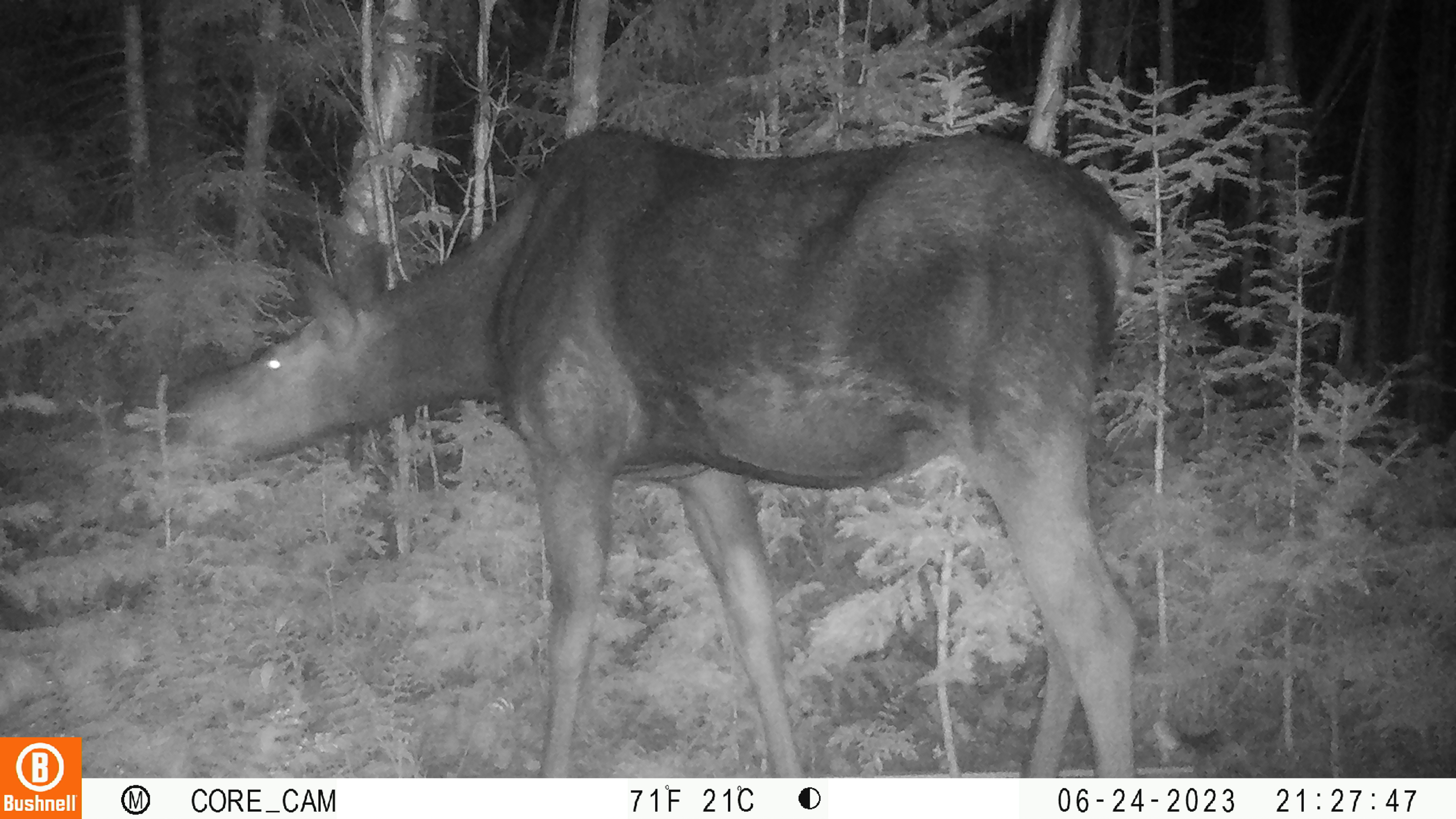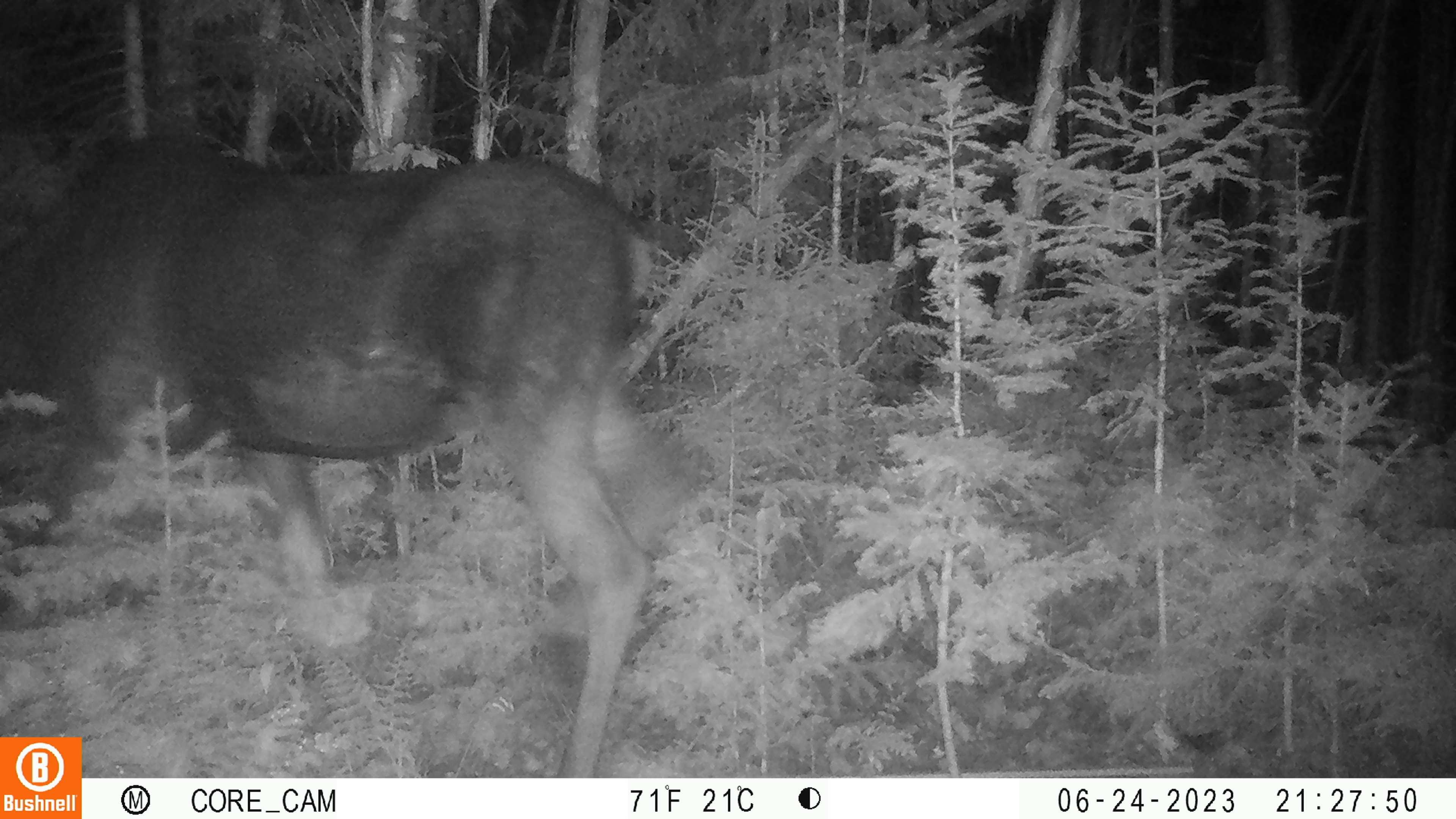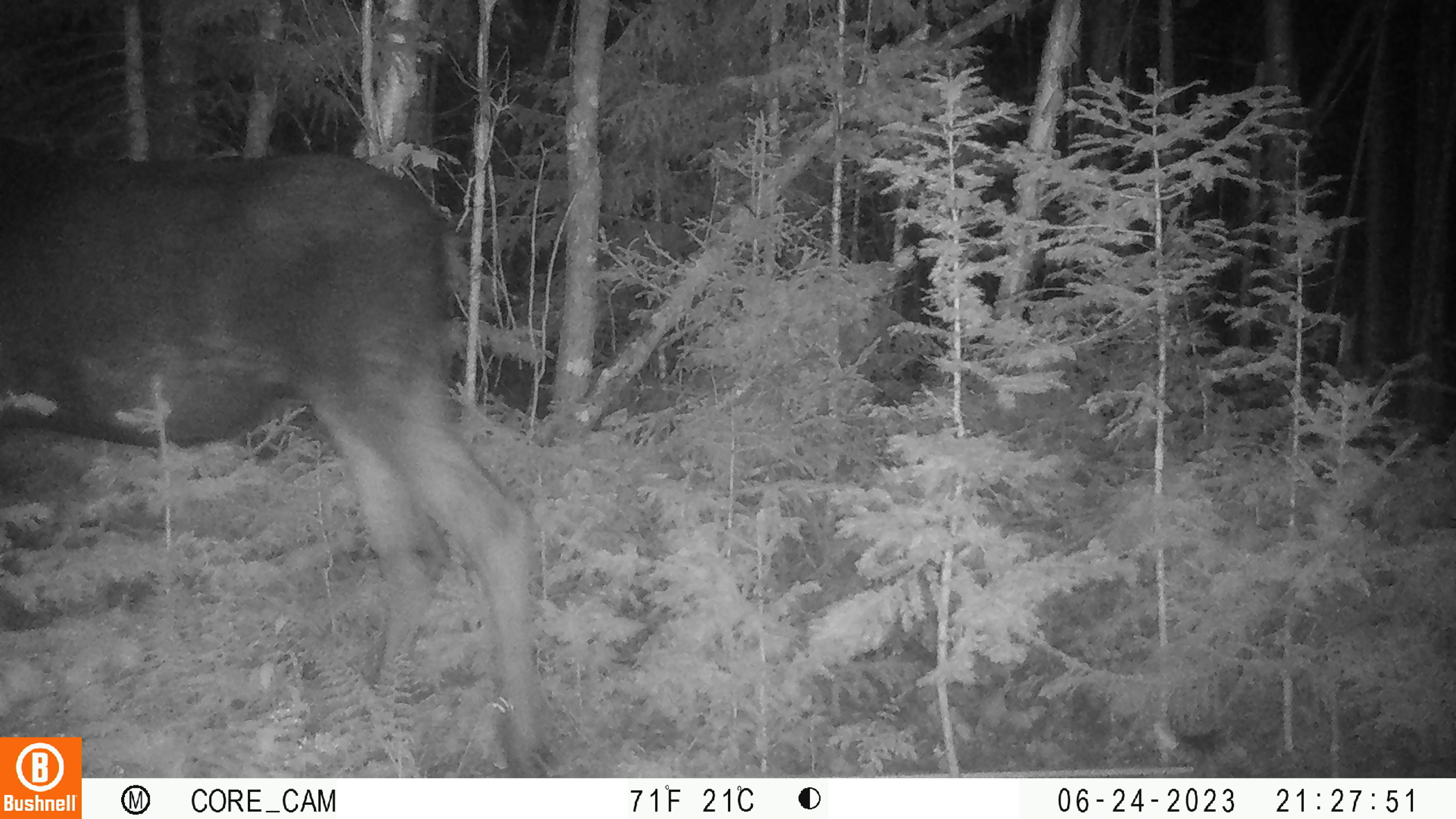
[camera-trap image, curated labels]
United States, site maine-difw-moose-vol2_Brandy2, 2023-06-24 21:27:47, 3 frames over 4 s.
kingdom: Animalia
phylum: Chordata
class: Mammalia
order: Artiodactyla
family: Cervidae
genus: Alces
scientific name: Alces alces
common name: moose